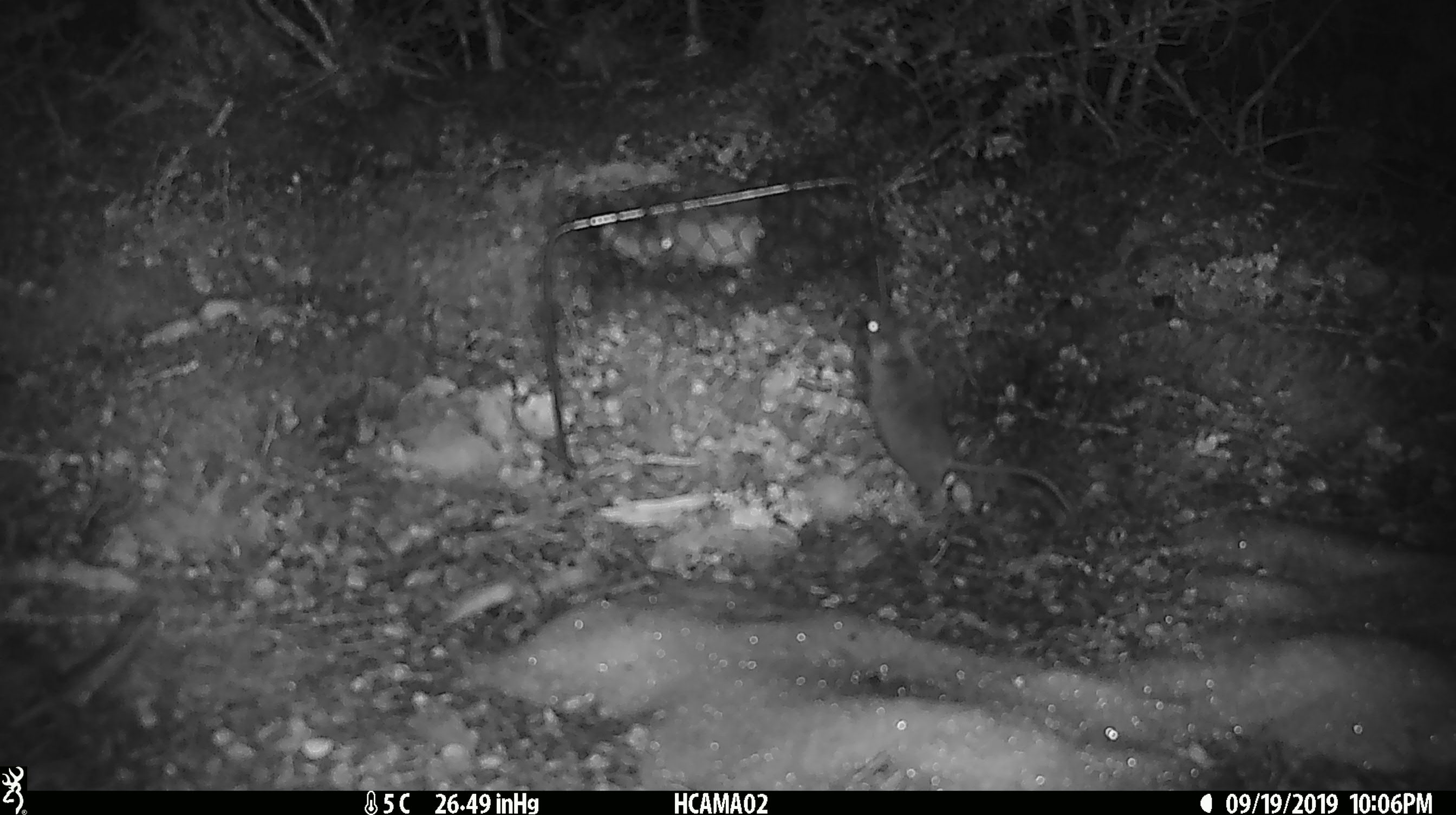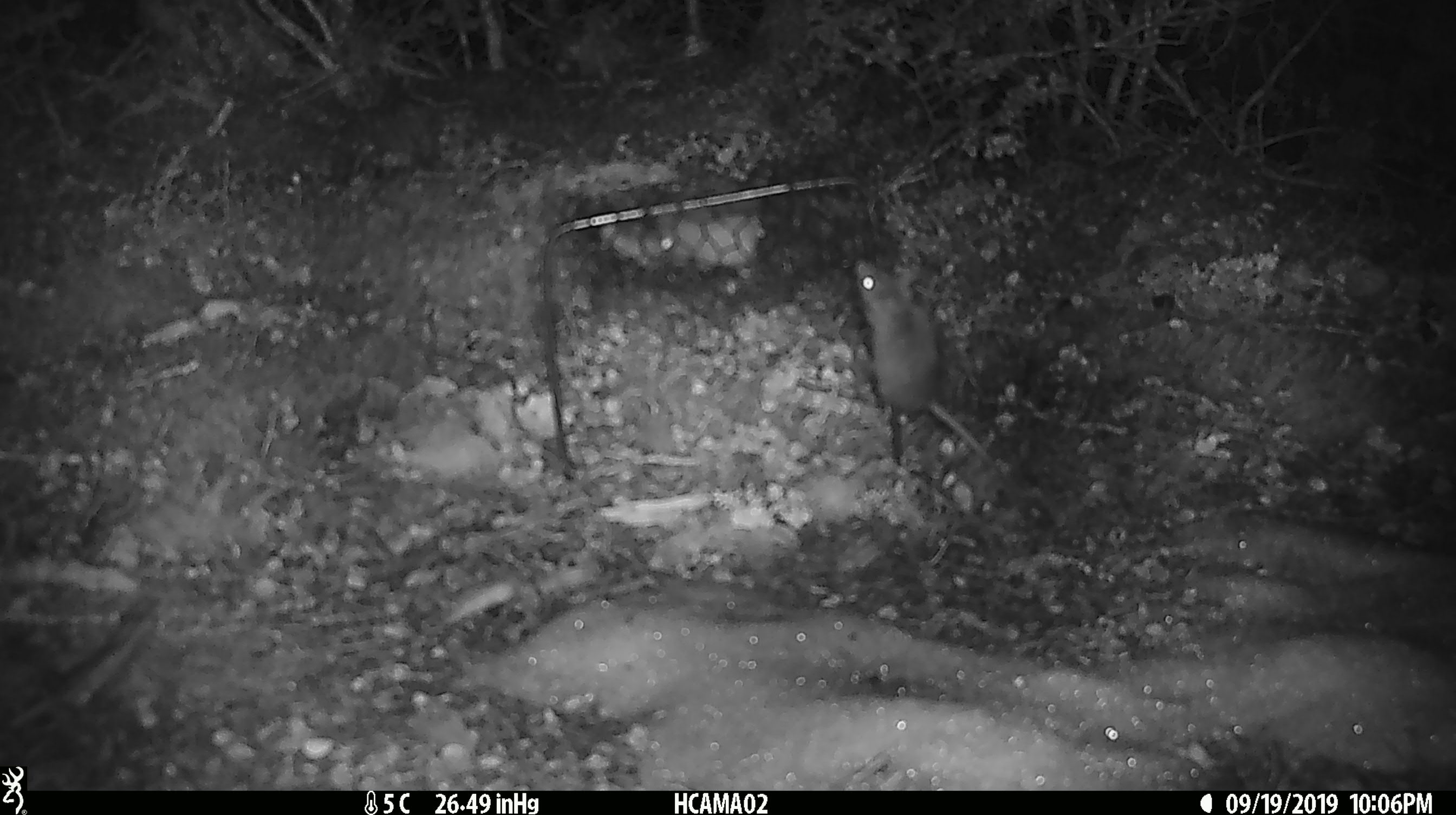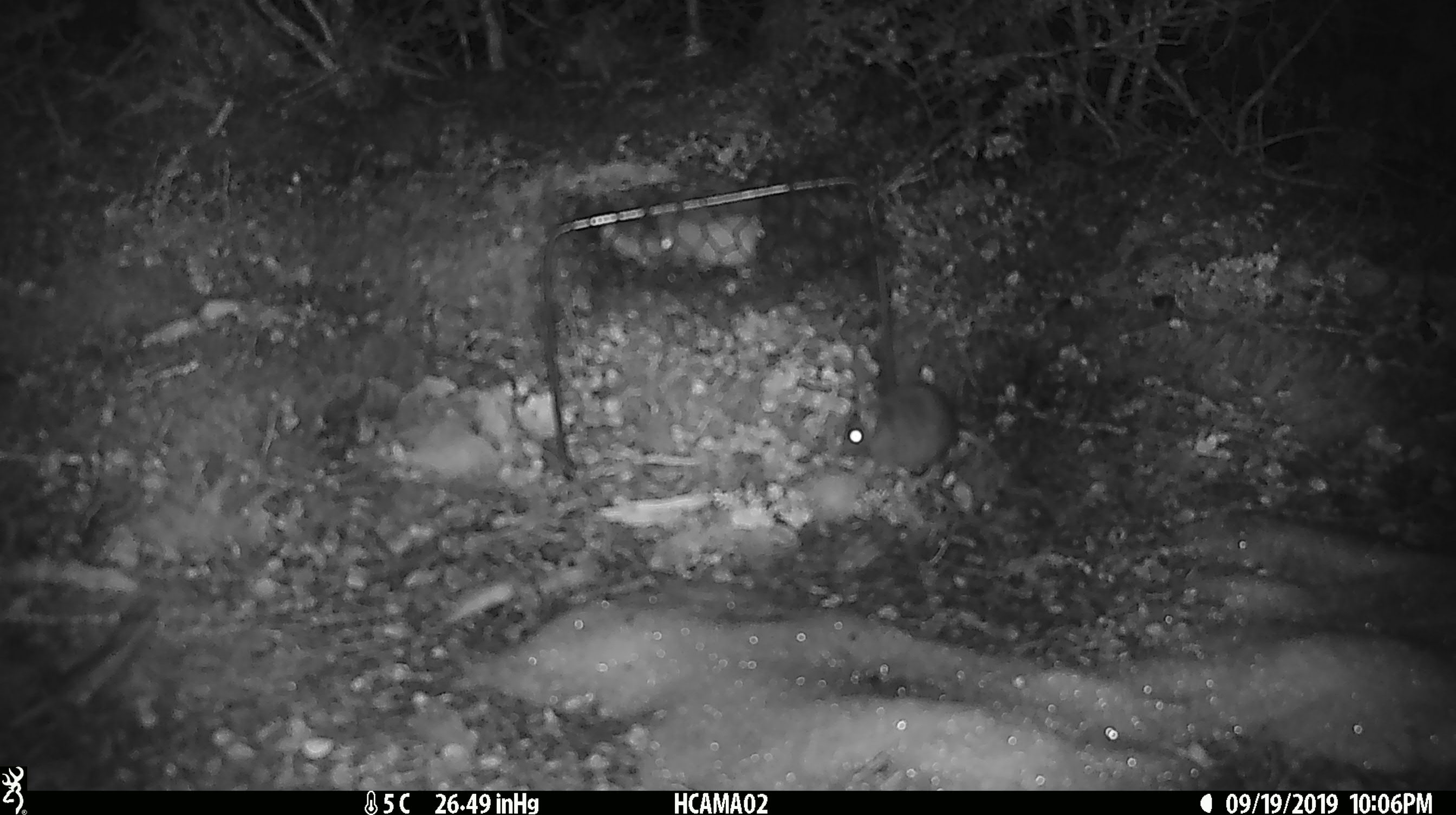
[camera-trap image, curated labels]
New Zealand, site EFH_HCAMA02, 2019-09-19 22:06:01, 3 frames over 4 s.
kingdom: Animalia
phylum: Chordata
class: Mammalia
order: Rodentia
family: Muridae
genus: Mus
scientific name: Mus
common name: mouse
Mouse (Mus).